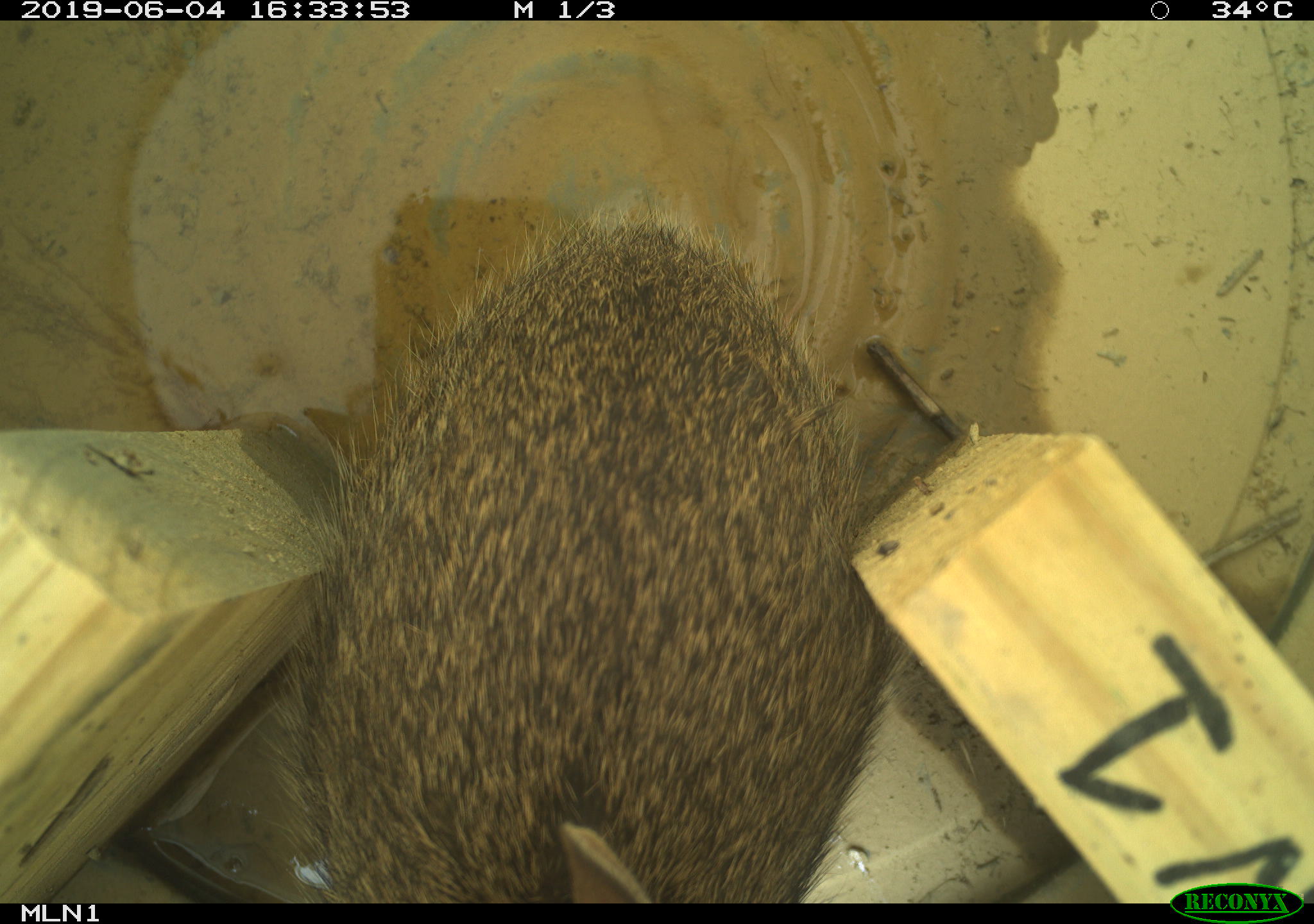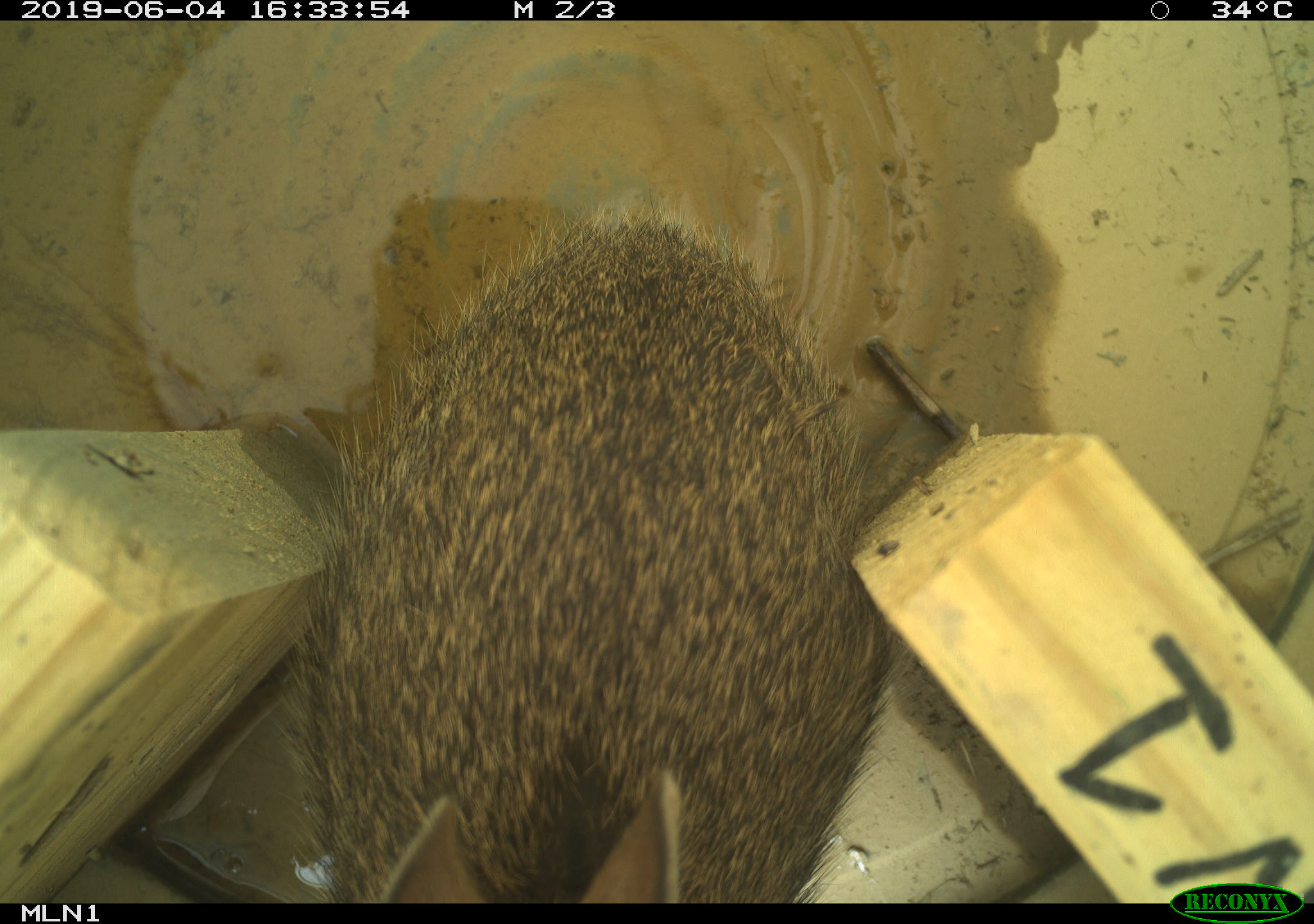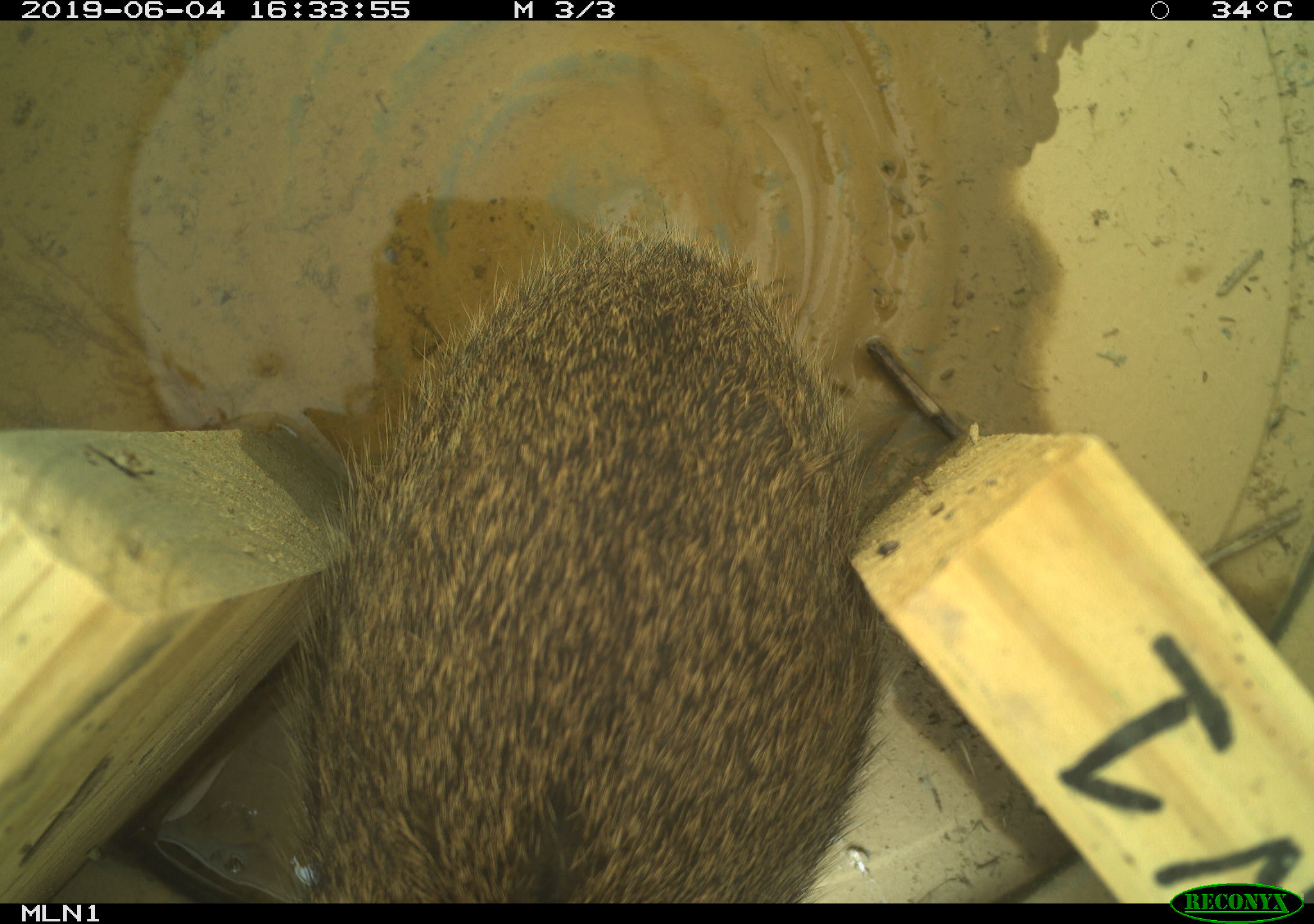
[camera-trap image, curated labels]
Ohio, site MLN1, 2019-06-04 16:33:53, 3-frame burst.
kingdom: Animalia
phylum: Chordata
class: Mammalia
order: Lagomorpha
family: Leporidae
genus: Sylvilagus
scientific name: Sylvilagus floridanus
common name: eastern cottontail